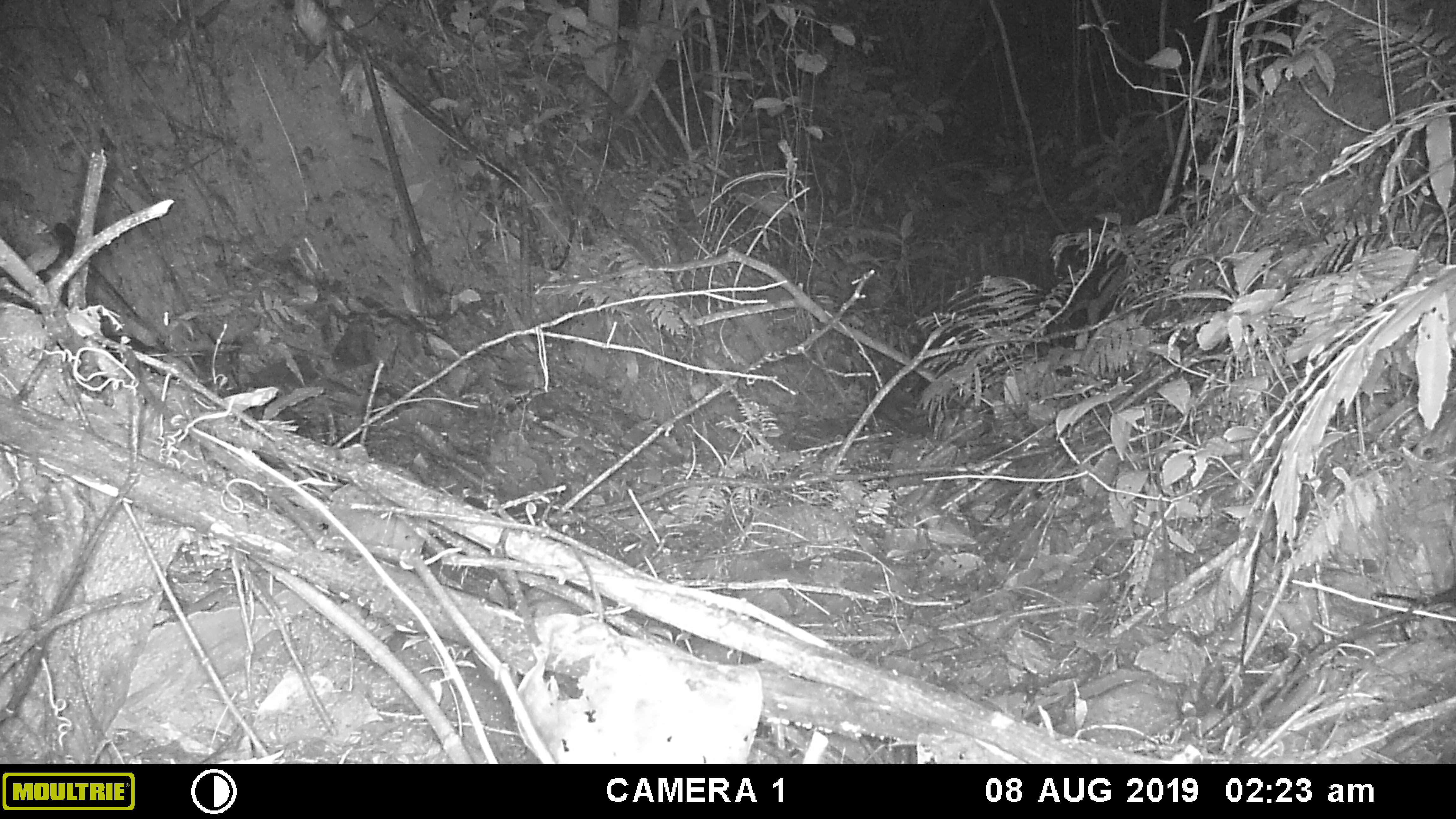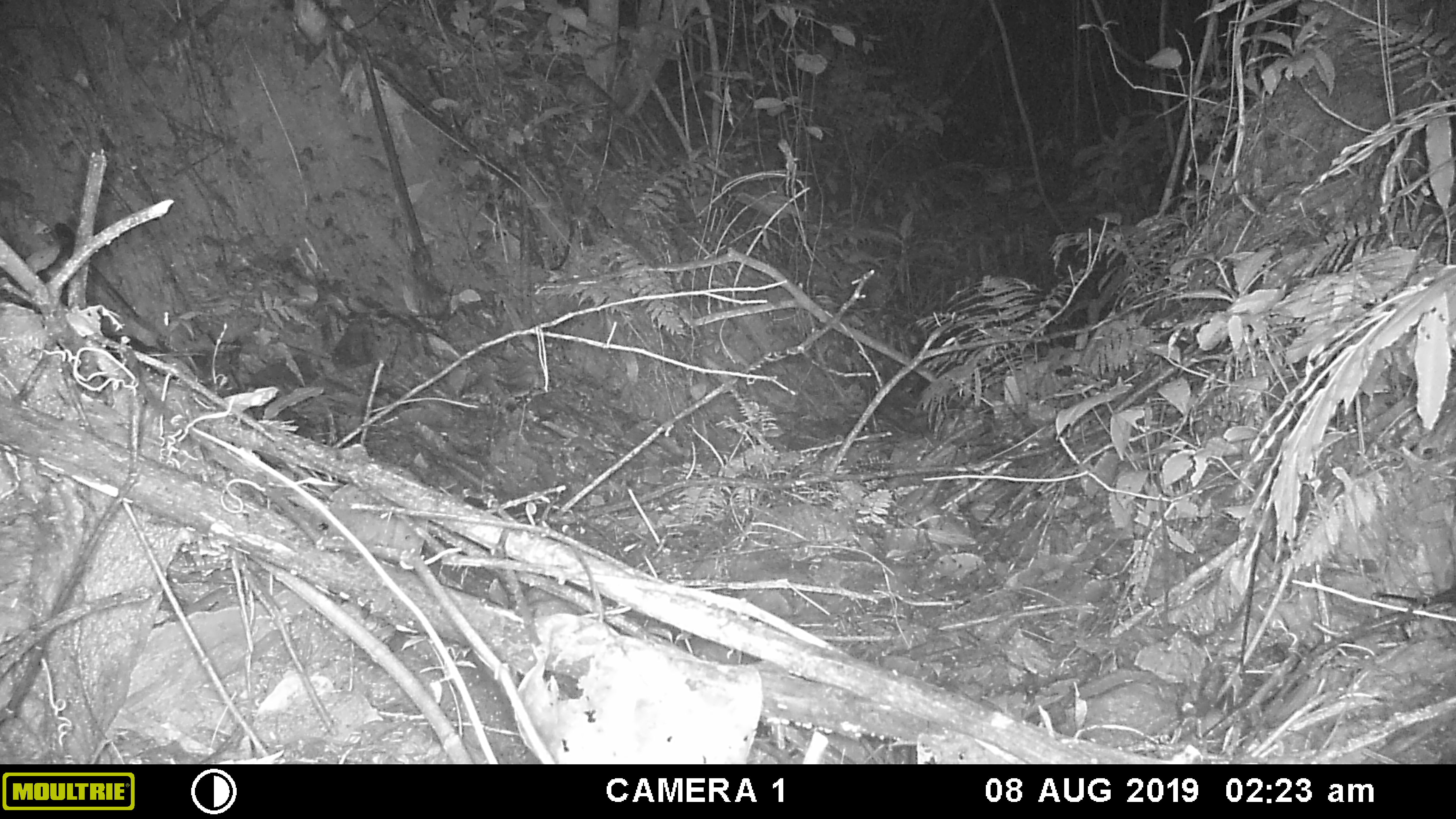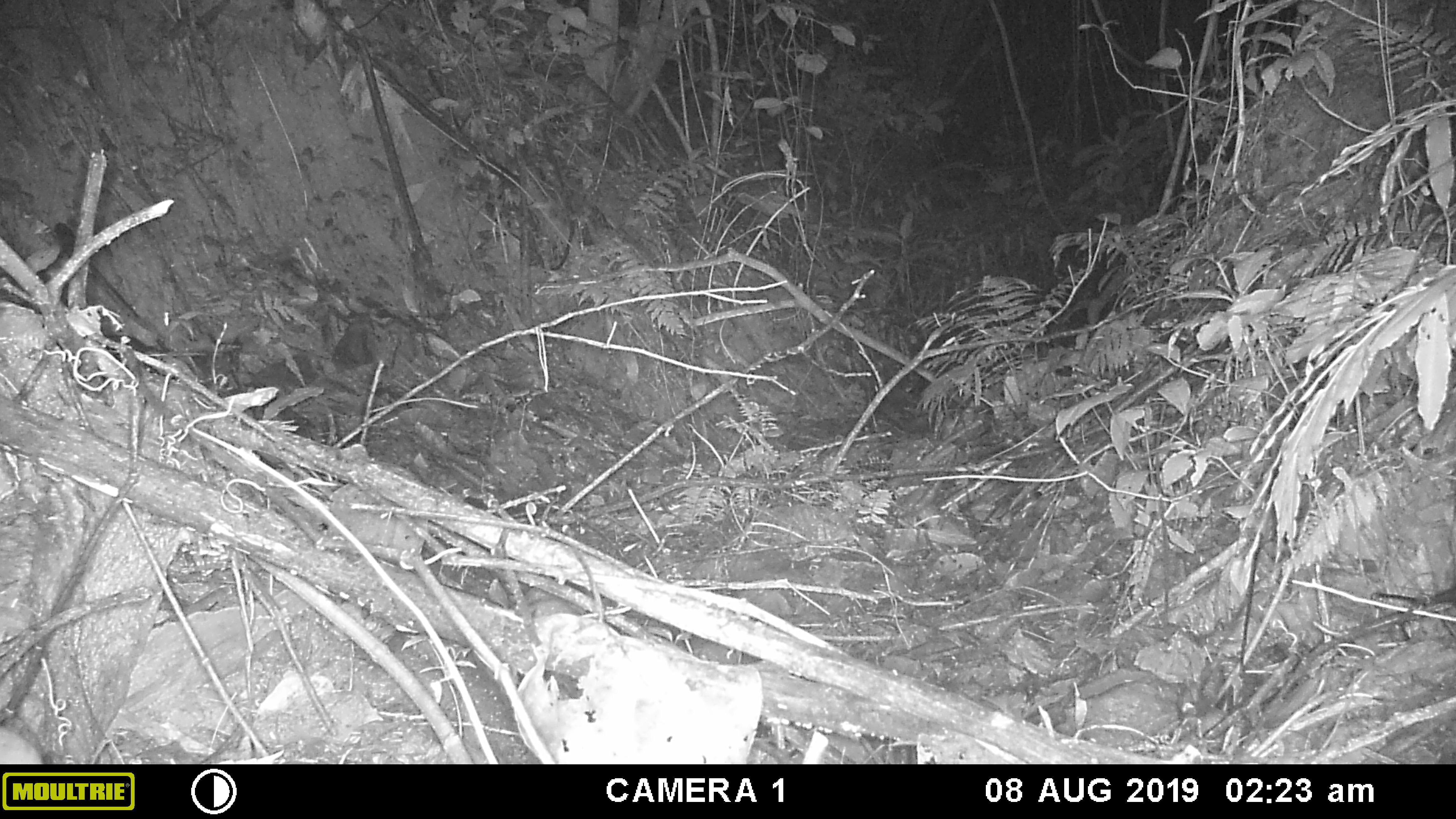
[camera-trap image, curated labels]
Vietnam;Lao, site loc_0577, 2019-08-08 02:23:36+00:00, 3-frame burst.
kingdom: Animalia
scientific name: Animalia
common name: animal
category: unidentified animal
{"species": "unidentified animal (animal) (Animalia)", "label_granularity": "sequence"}